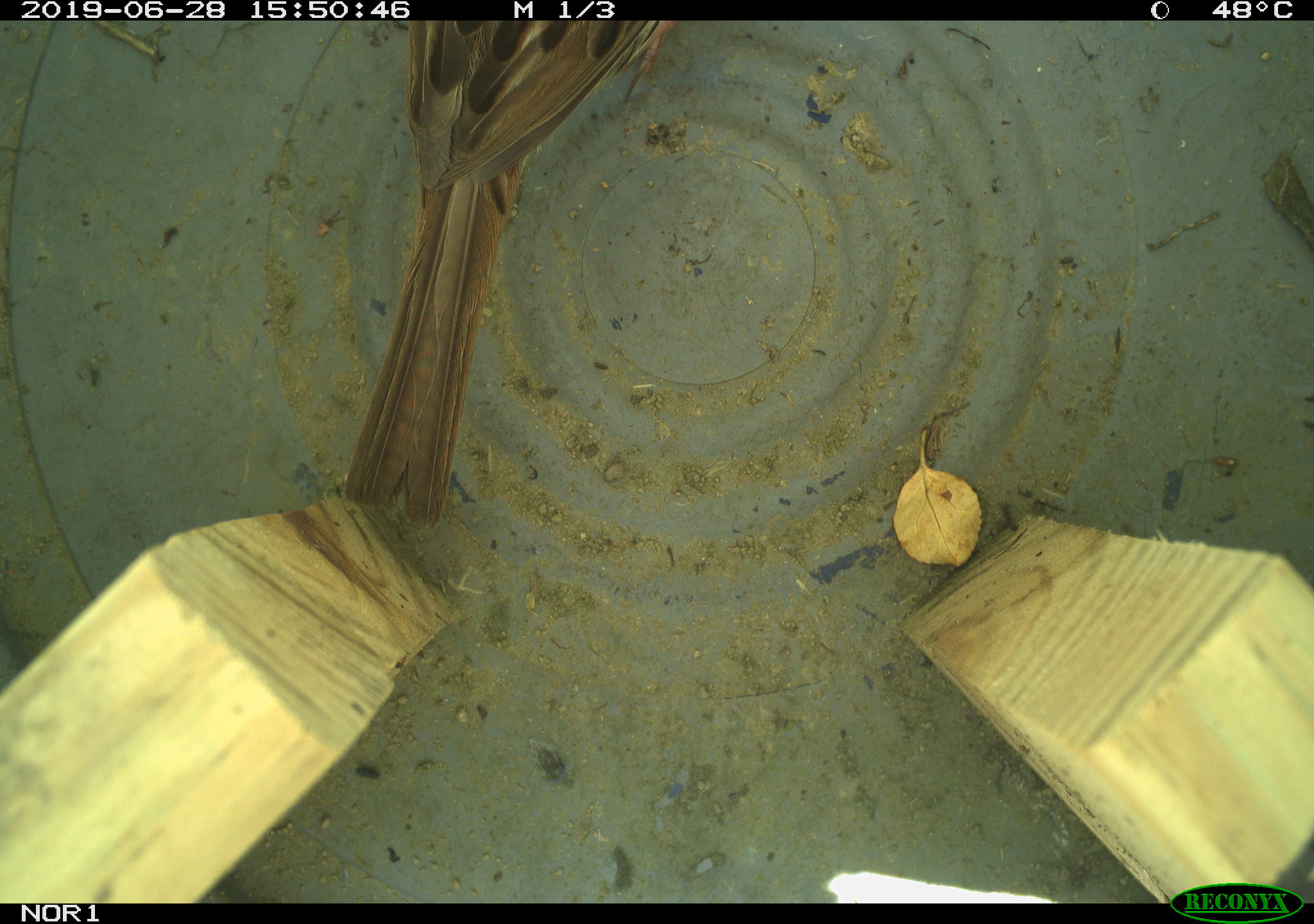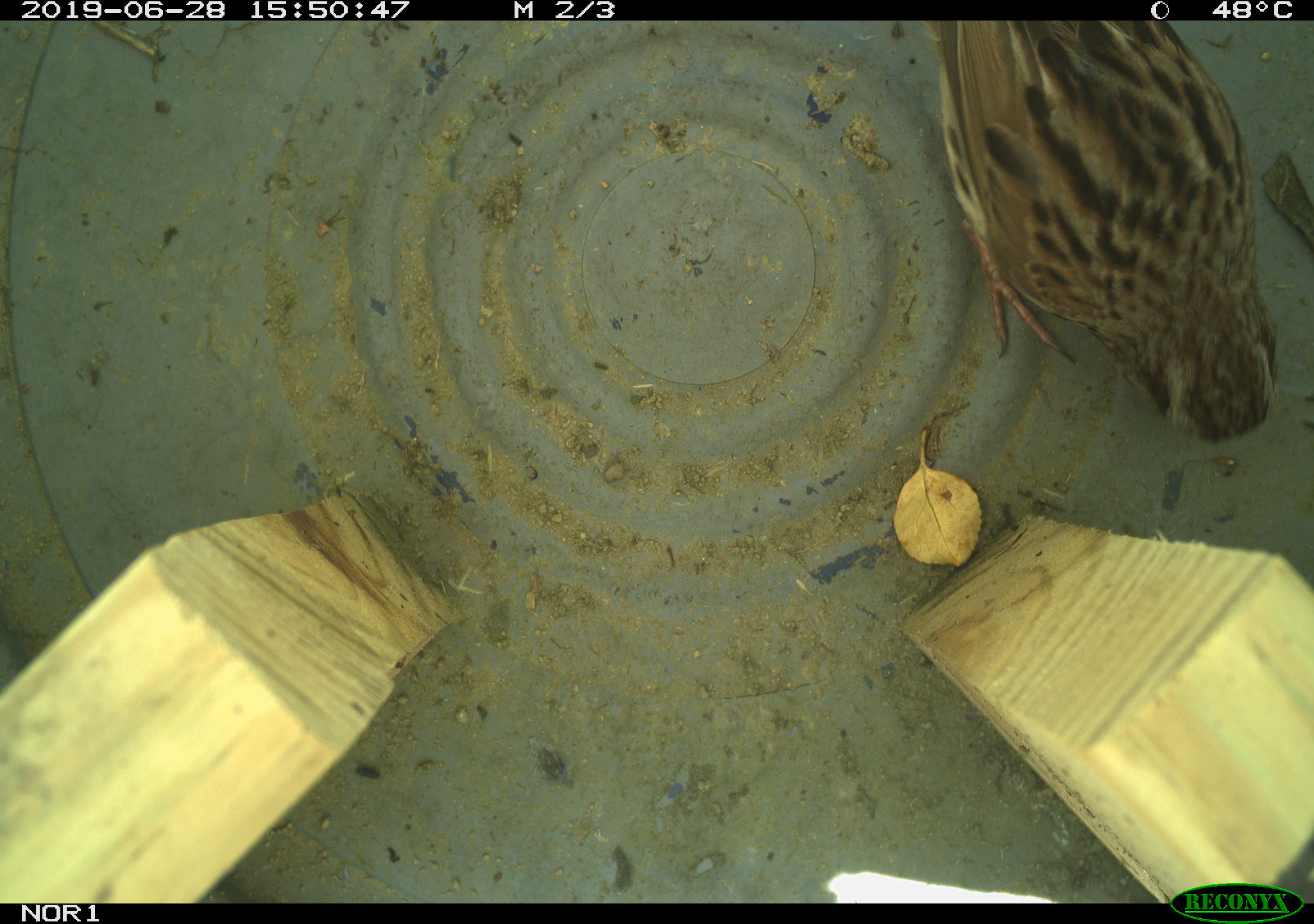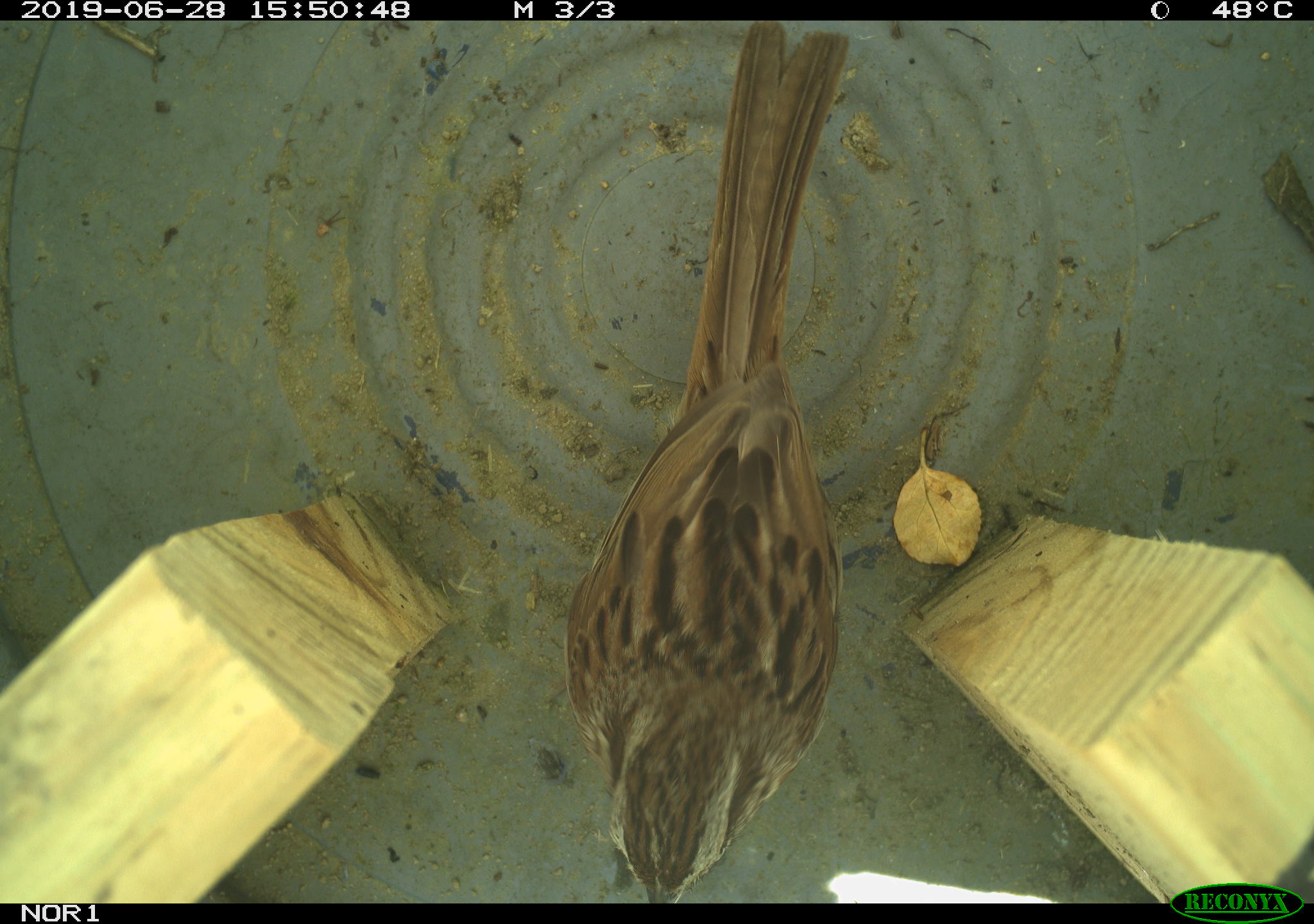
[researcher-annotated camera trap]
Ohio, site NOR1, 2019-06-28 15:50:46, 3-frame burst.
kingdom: Animalia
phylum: Chordata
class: Aves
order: Passeriformes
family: Passerellidae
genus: Melospiza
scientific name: Melospiza melodia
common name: song sparrow